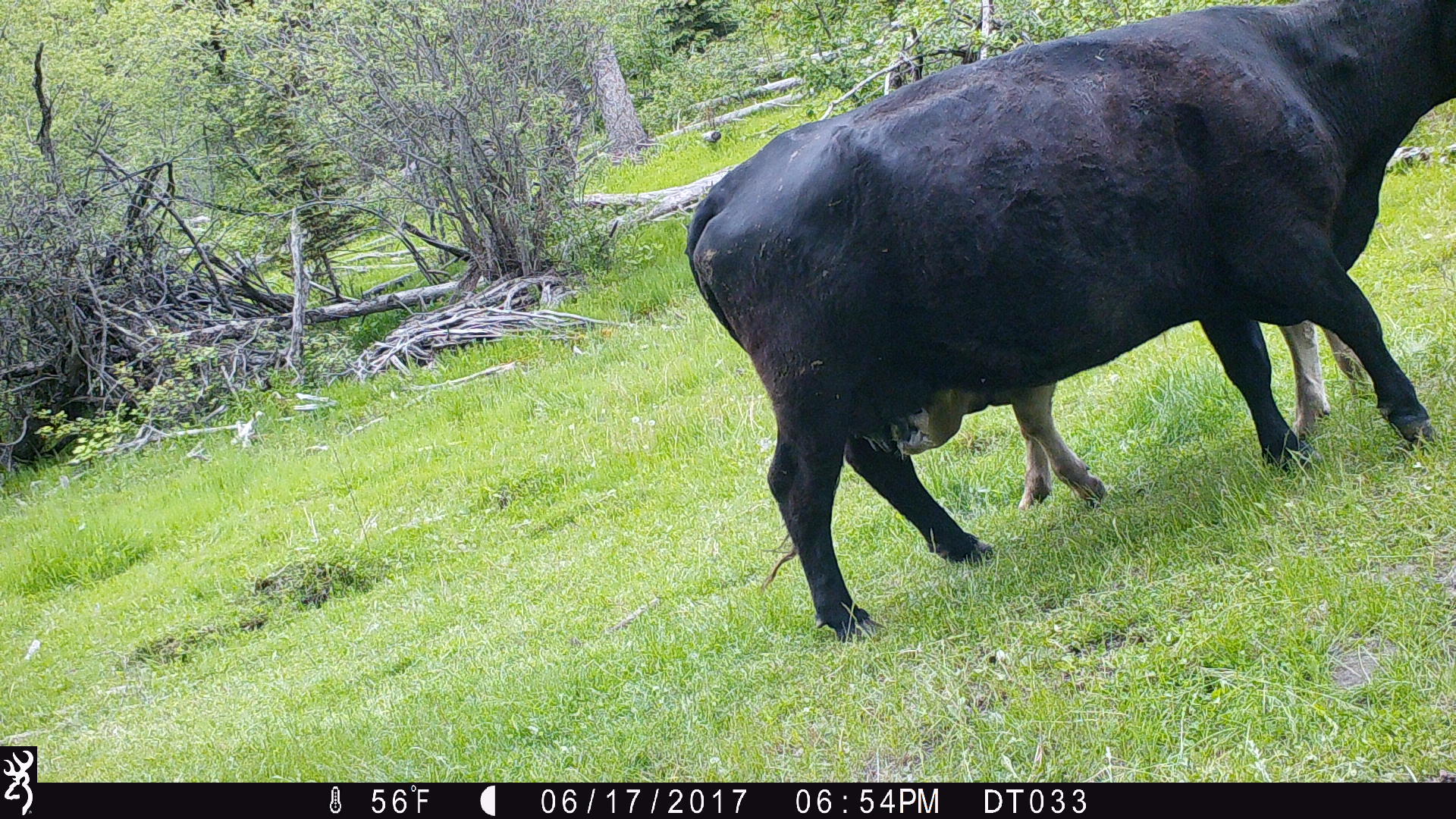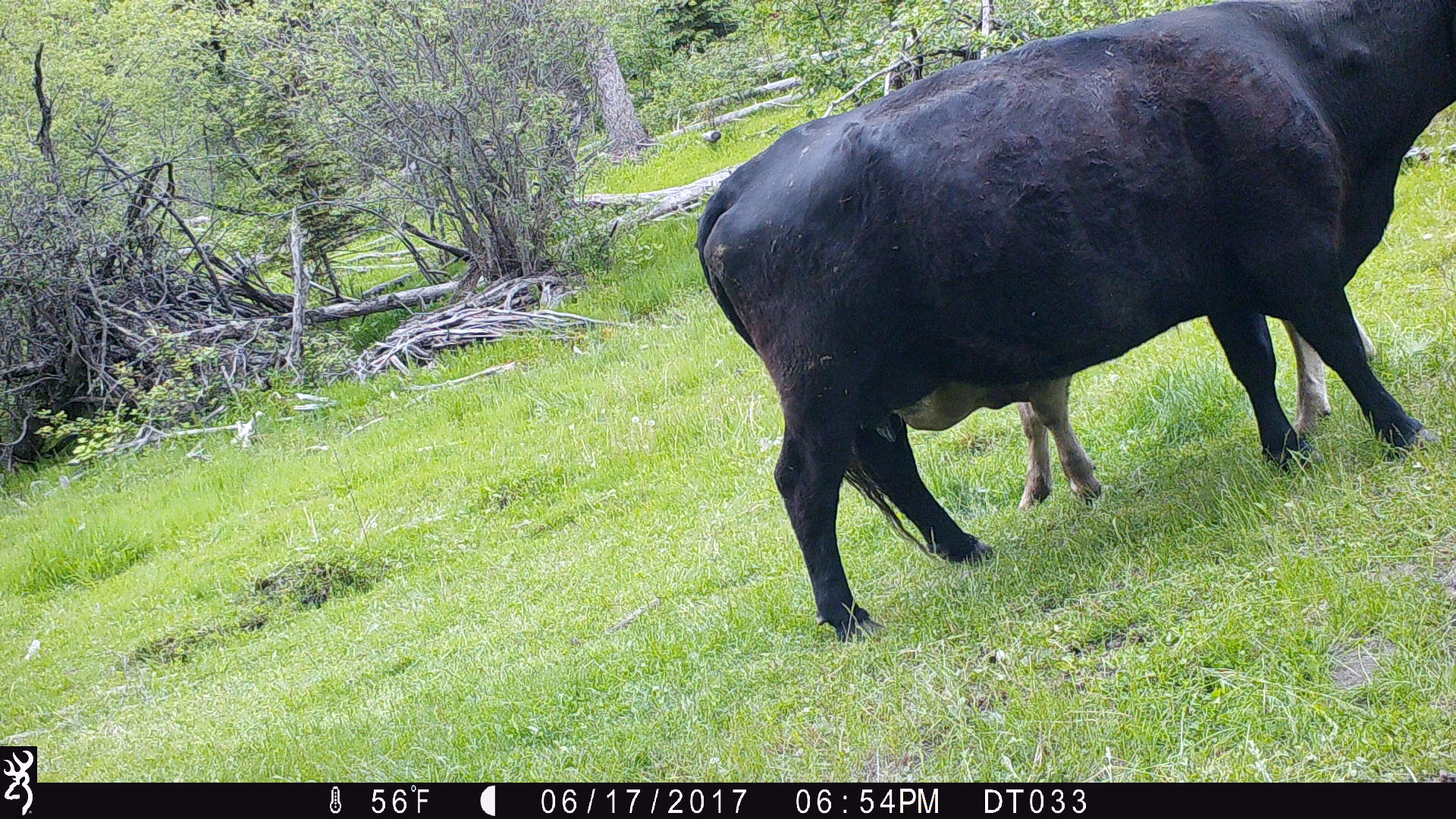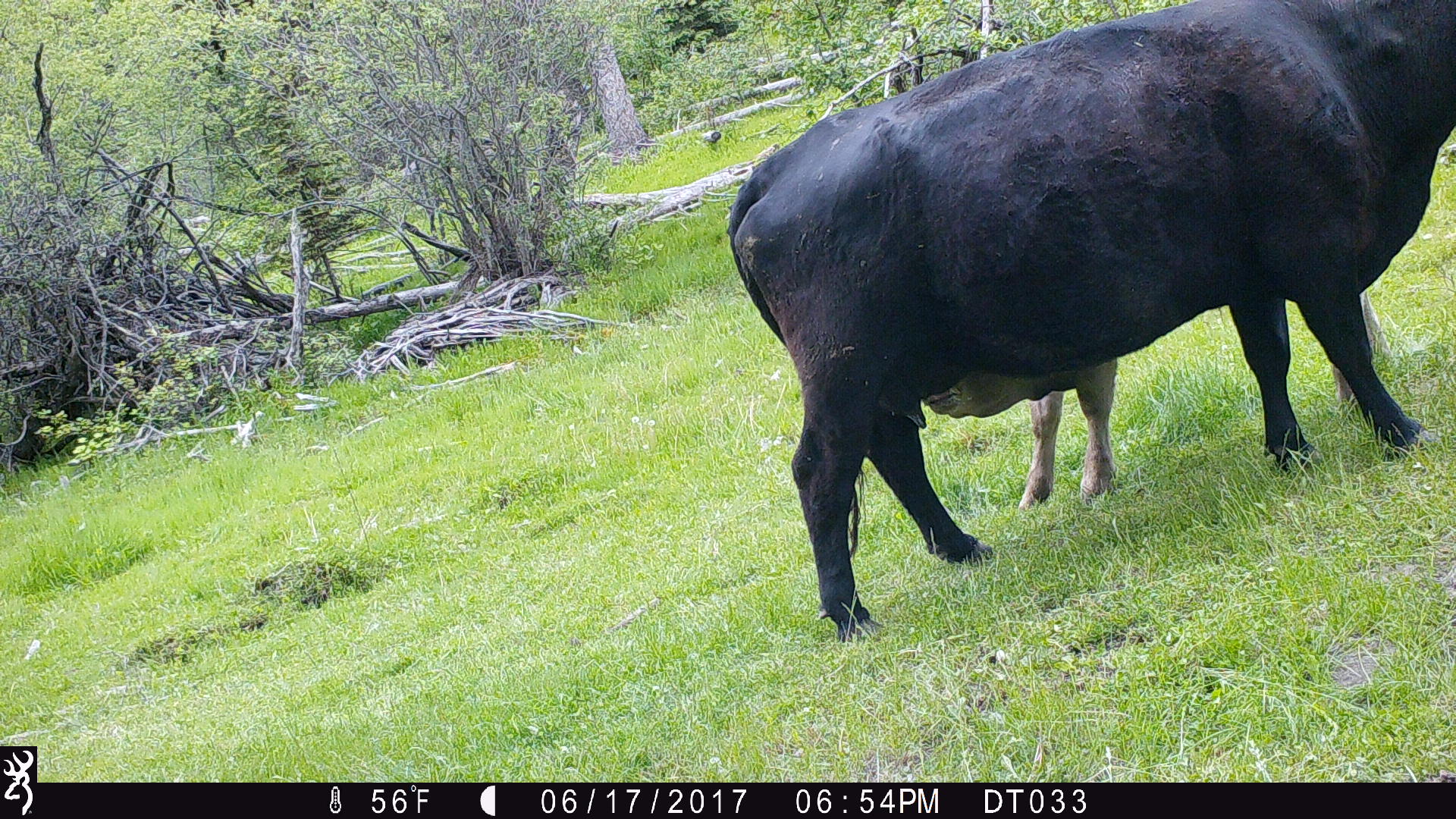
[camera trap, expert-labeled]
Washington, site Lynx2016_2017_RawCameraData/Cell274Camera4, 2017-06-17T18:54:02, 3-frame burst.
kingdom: Animalia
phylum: Chordata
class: Mammalia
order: Artiodactyla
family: Bovidae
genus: Bos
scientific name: Bos taurus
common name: domestic cattle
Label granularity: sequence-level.